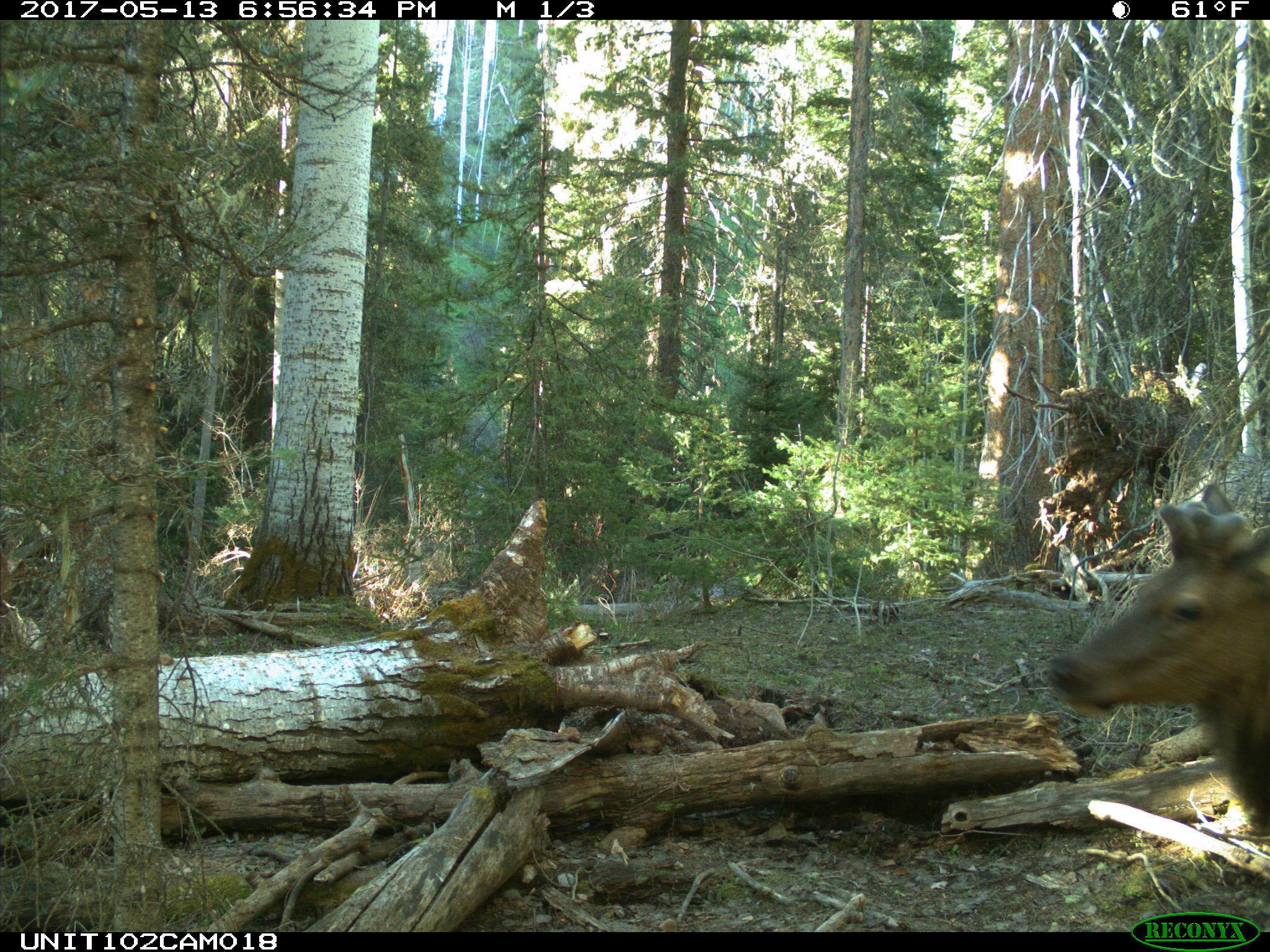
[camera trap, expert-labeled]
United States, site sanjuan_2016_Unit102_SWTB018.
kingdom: Animalia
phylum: Chordata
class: Mammalia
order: Artiodactyla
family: Cervidae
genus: Cervus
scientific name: Cervus elaphus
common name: red deer